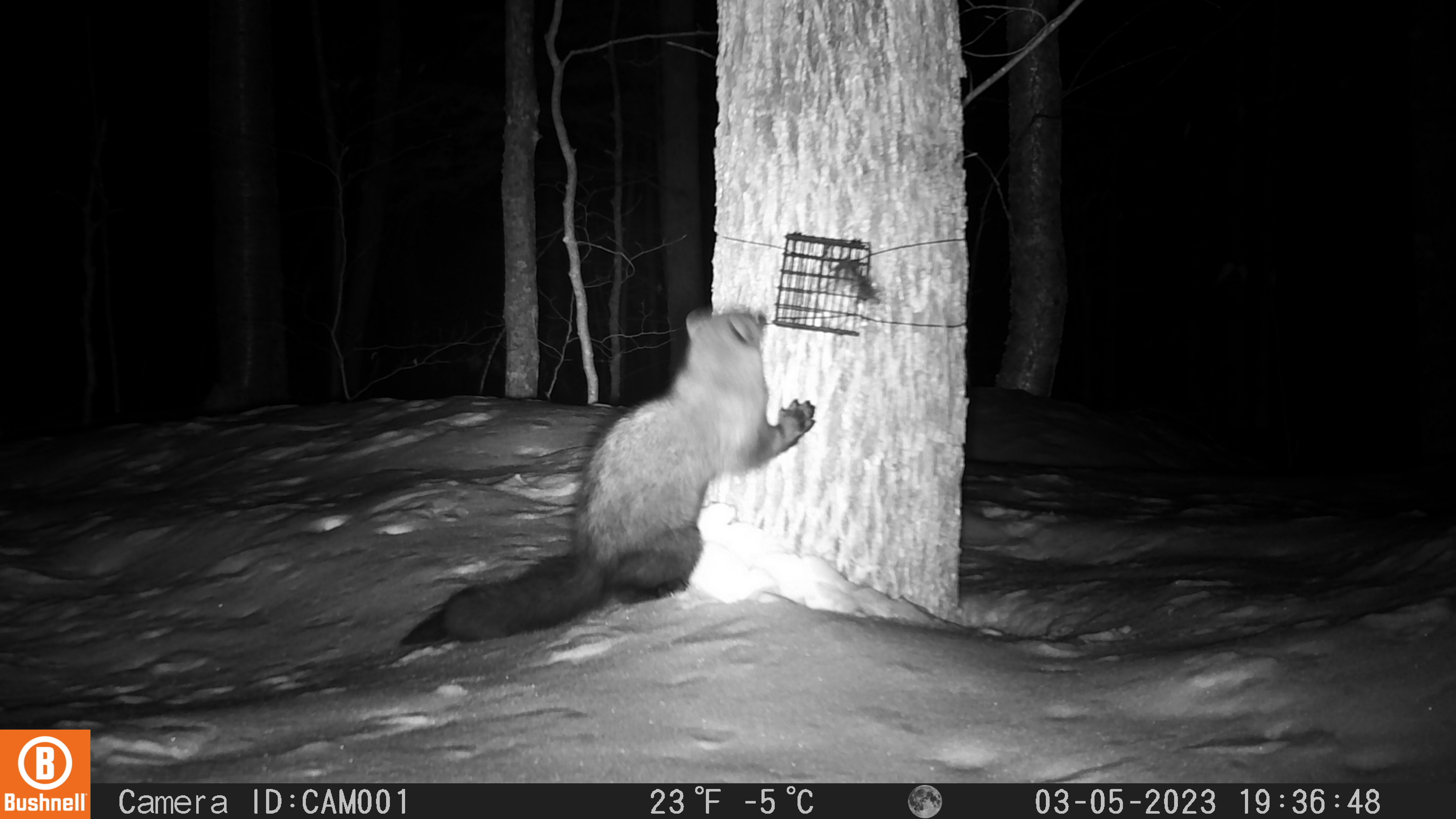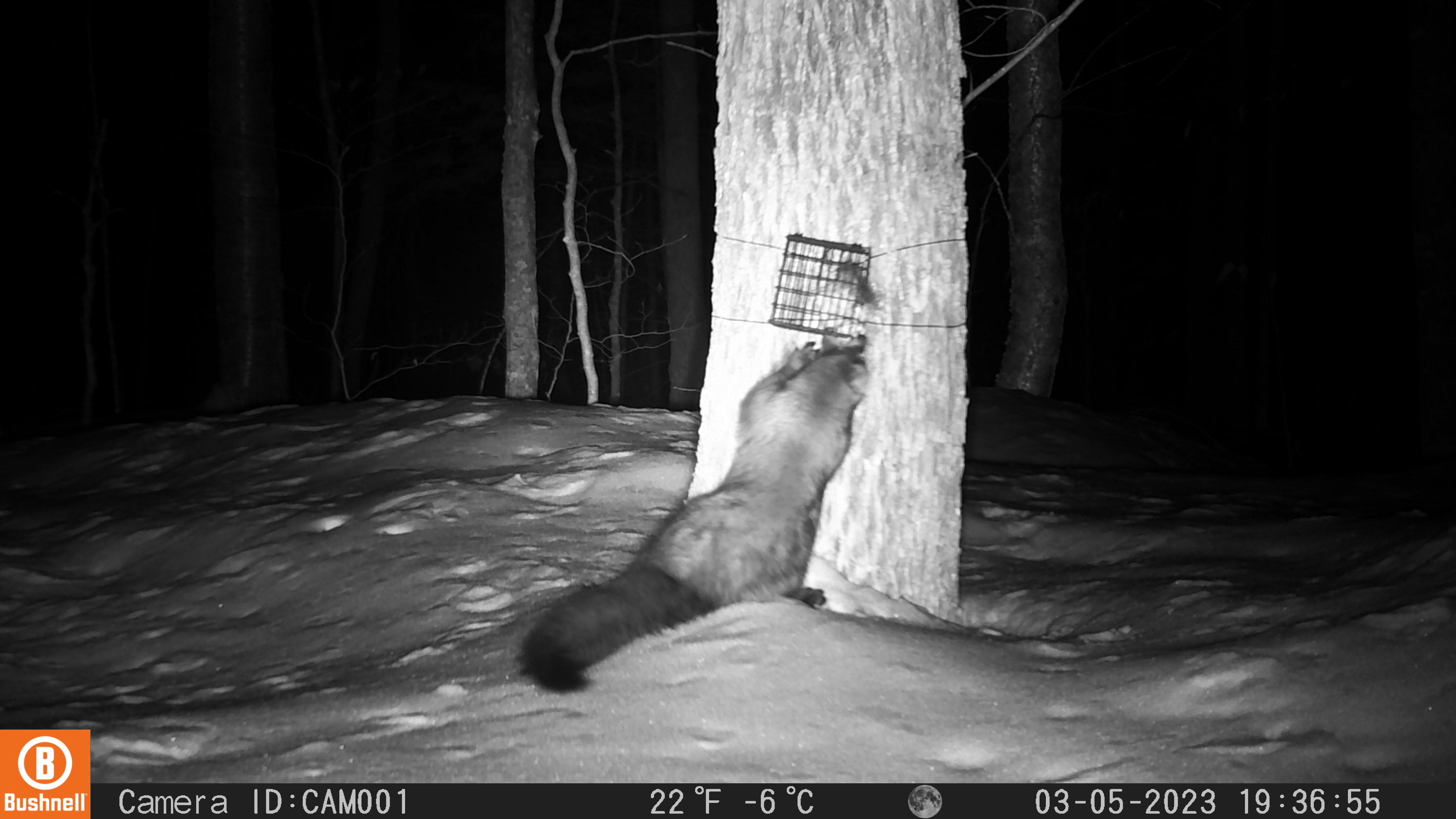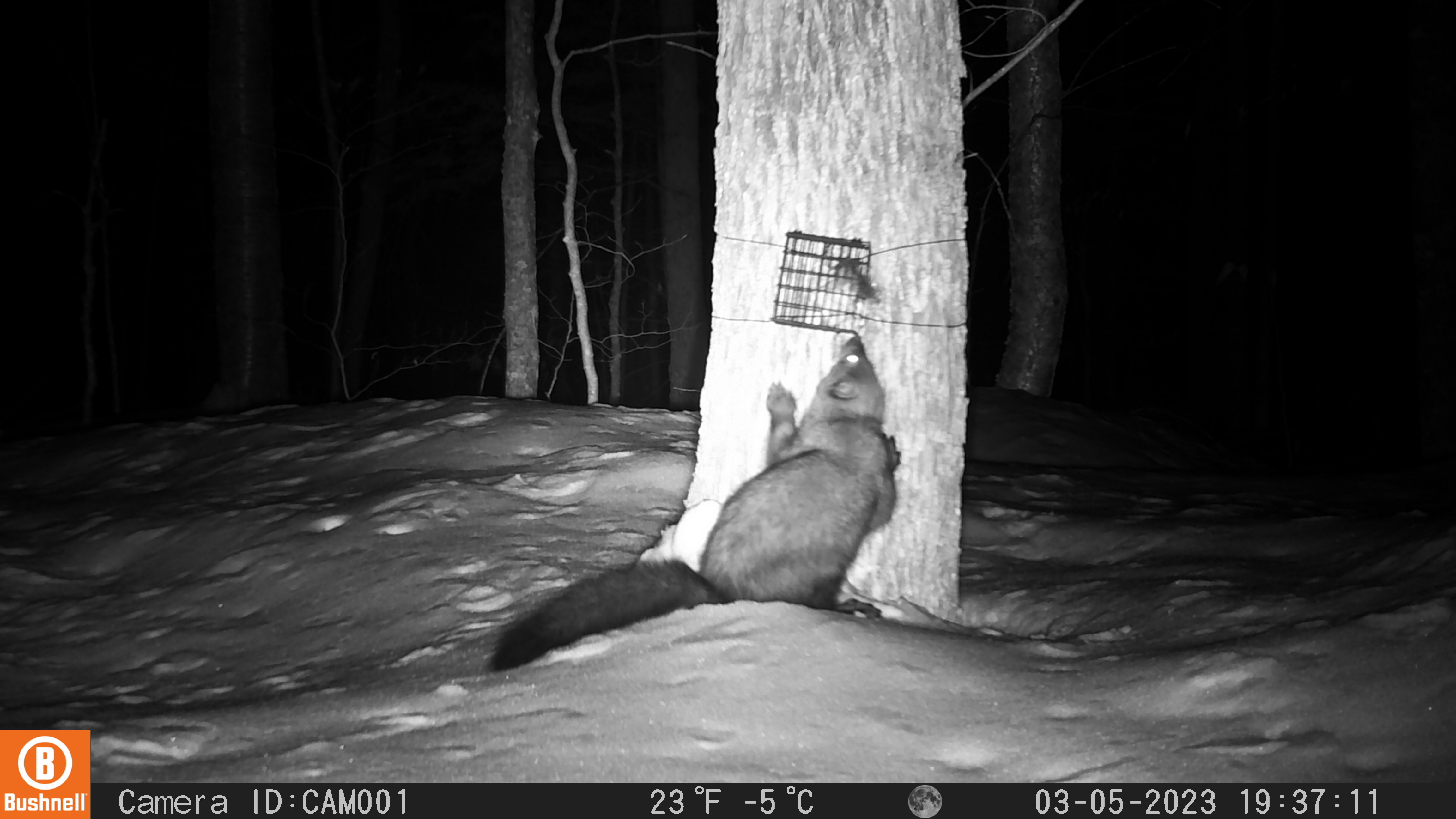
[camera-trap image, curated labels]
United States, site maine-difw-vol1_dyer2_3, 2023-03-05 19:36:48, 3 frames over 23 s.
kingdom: Animalia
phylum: Chordata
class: Mammalia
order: Carnivora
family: Mustelidae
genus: Pekania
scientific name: Pekania pennanti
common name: fisher